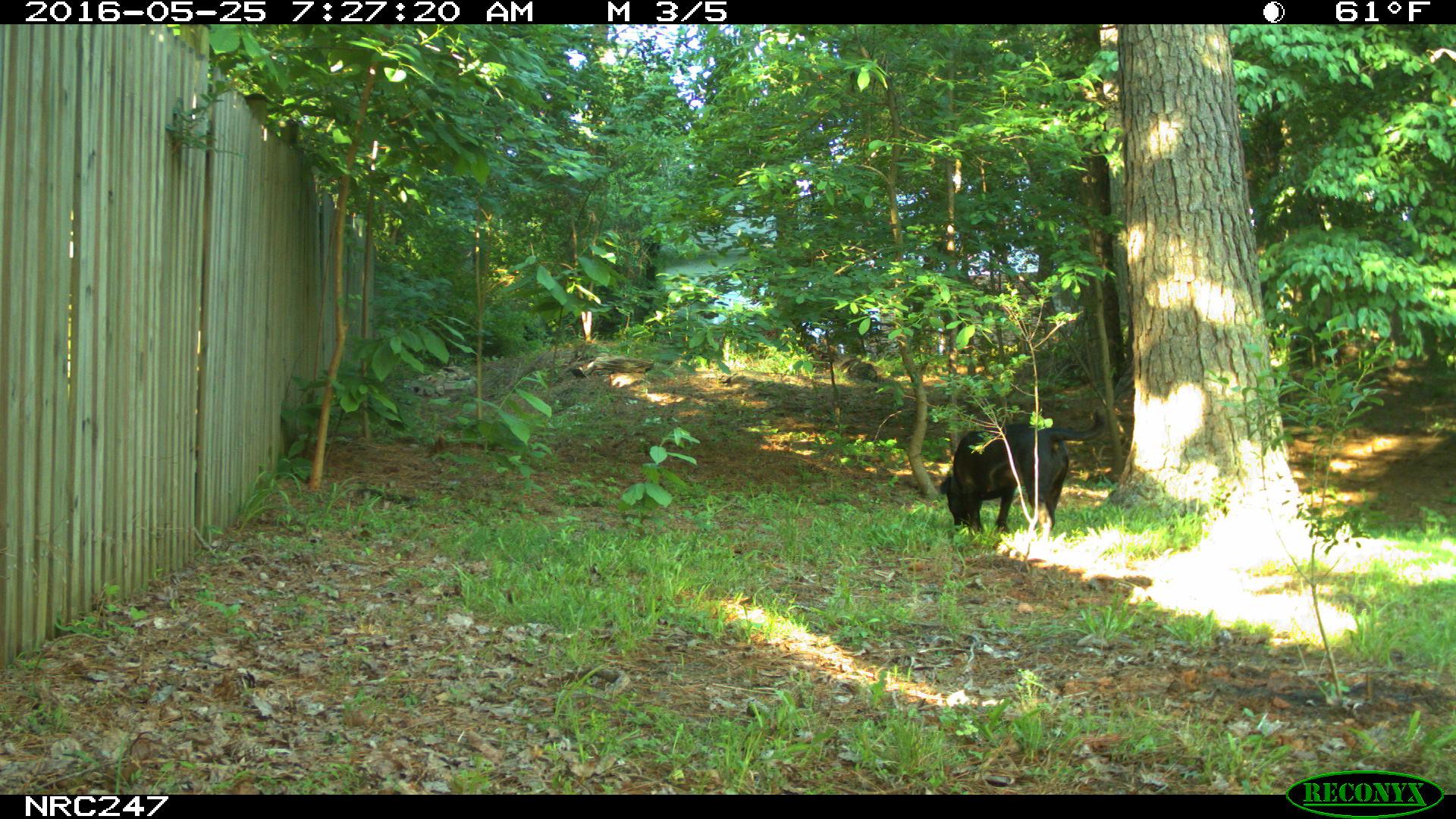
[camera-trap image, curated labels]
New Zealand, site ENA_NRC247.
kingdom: Animalia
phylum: Chordata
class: Mammalia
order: Carnivora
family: Canidae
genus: Canis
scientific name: Canis familiaris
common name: domestic dog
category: dog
Dog (domestic dog) (Canis familiaris).